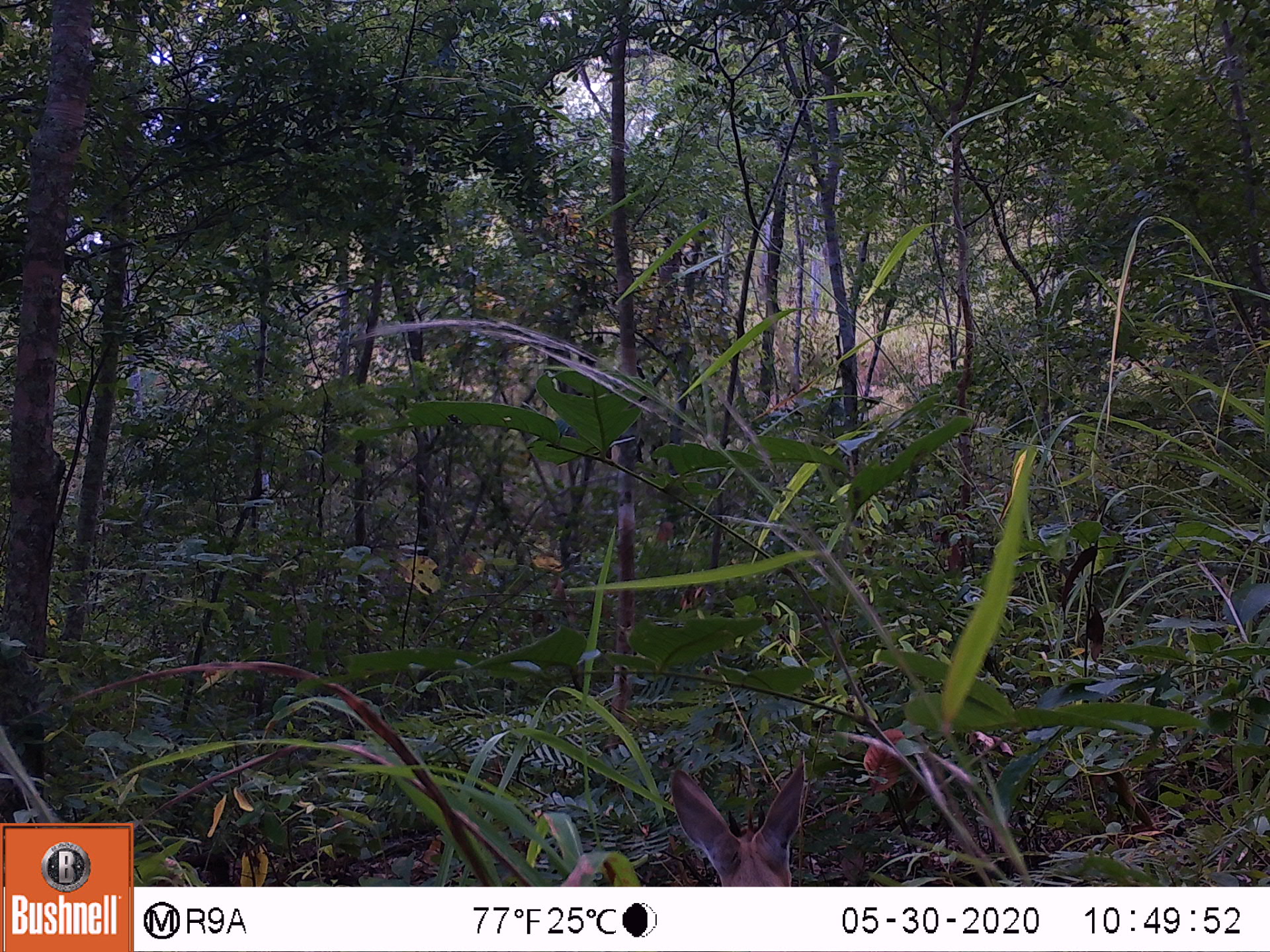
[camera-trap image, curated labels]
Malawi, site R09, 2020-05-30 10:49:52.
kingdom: Animalia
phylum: Chordata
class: Mammalia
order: Artiodactyla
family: Bovidae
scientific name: Antilopinae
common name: small antelope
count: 1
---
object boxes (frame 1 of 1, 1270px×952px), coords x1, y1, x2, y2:
small antelope: 656, 746, 818, 885